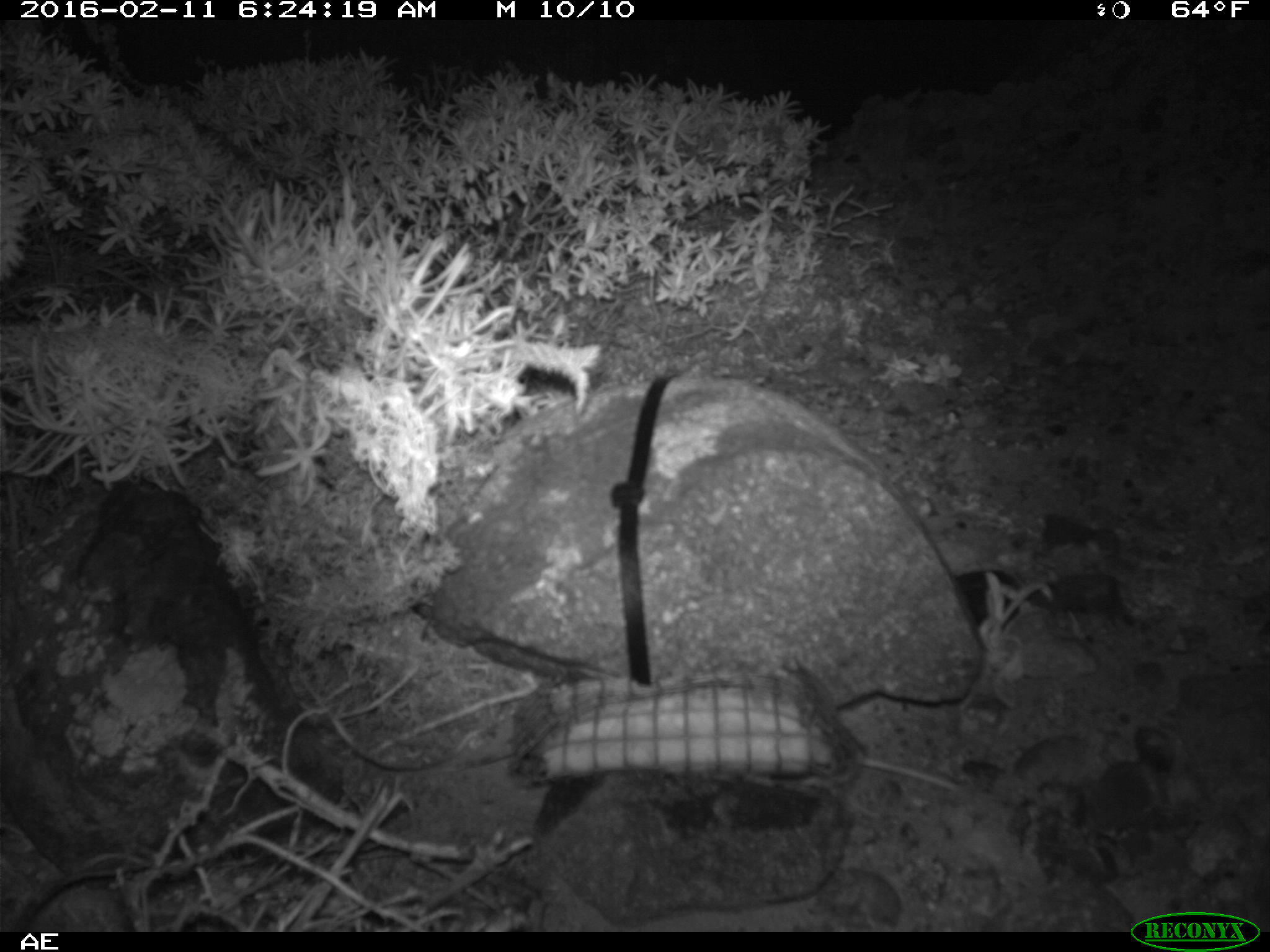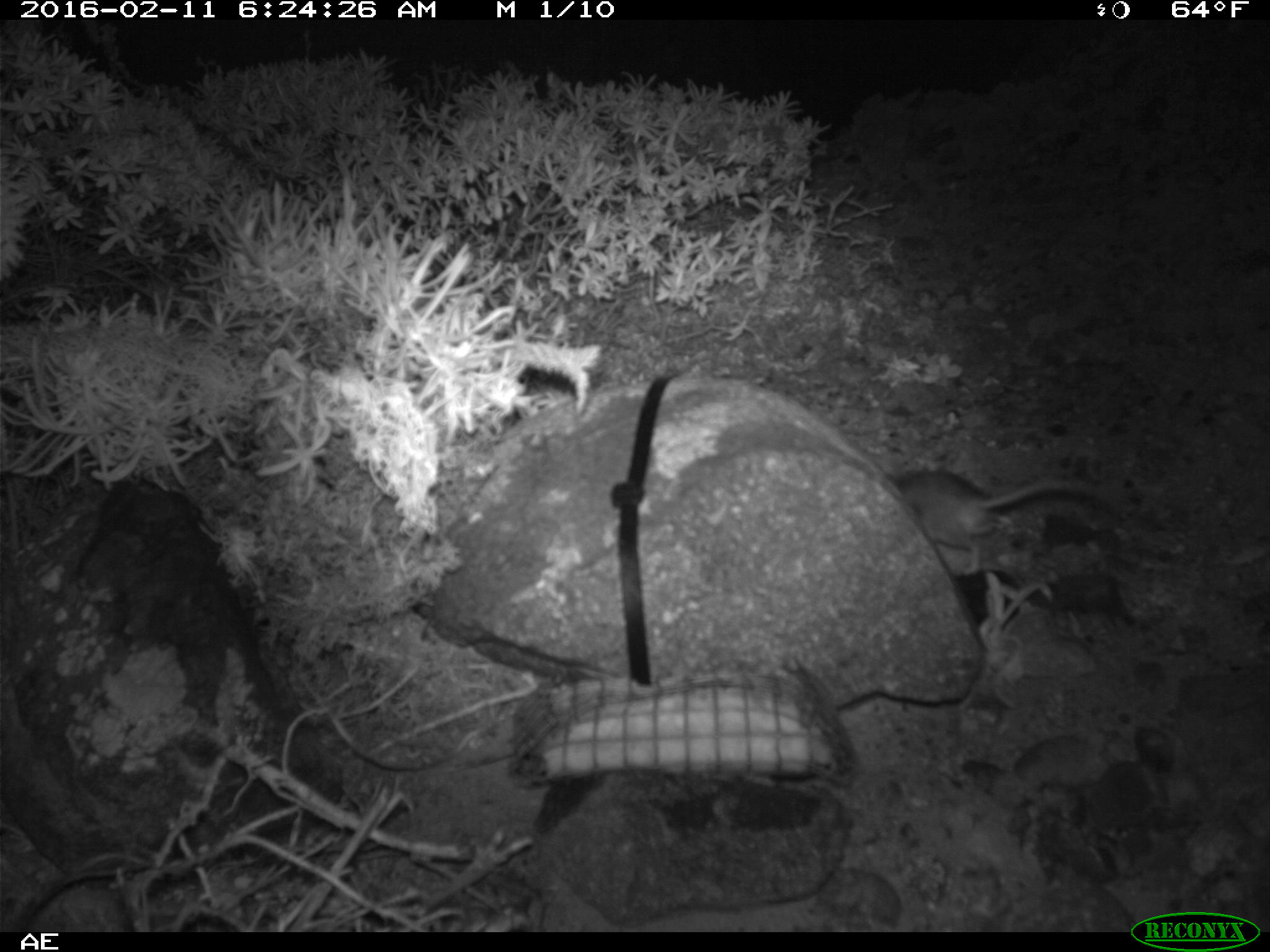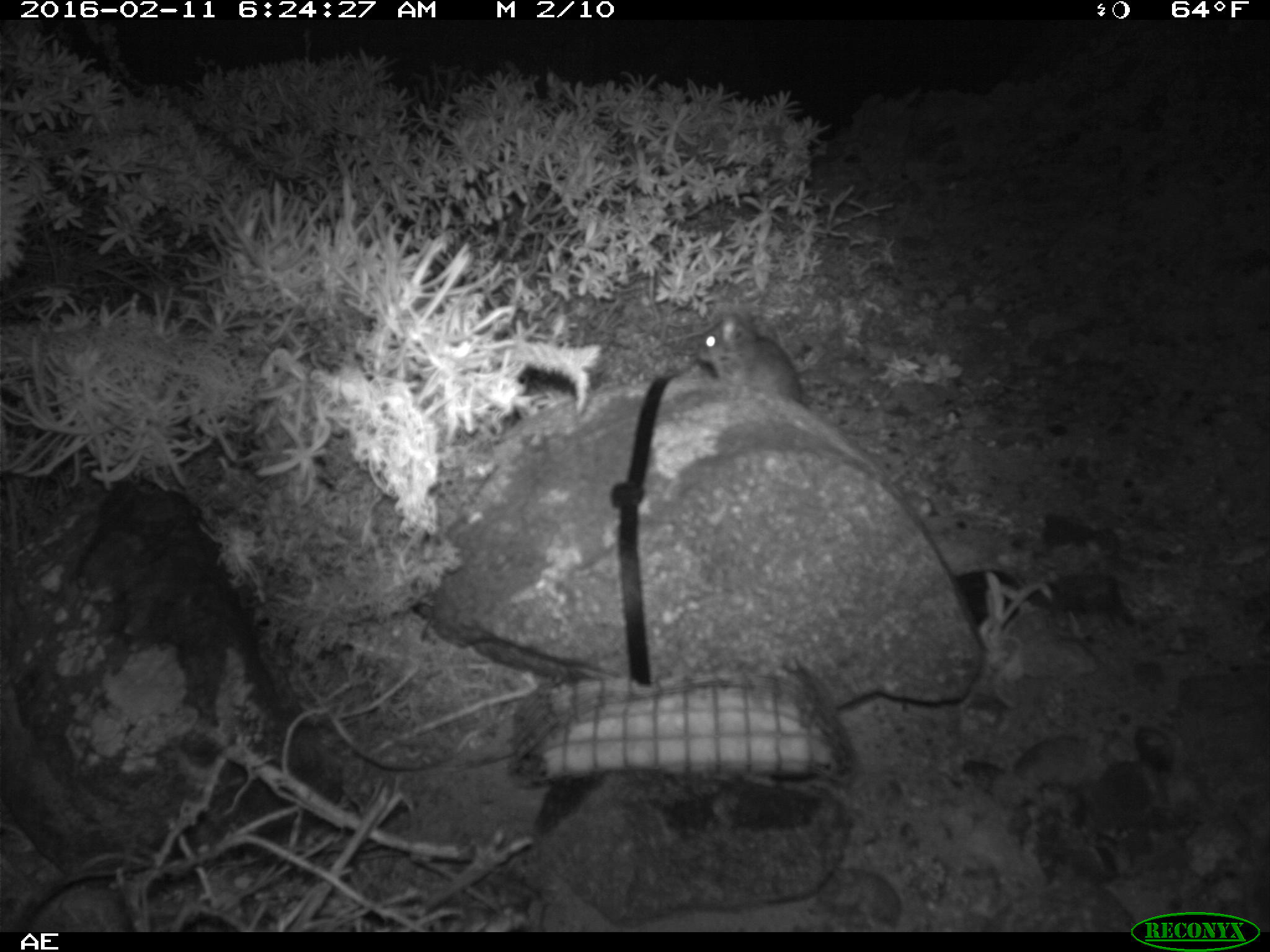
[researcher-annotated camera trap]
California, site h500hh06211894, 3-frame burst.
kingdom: Animalia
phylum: Chordata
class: Mammalia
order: Rodentia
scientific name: Rodentia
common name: rodent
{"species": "rodent (Rodentia)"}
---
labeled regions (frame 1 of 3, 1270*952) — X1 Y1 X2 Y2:
rodent: 845 757 960 788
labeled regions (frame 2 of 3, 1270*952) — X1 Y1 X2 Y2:
rodent: 884 468 1096 573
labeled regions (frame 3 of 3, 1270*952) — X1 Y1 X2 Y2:
rodent: 691 314 806 404